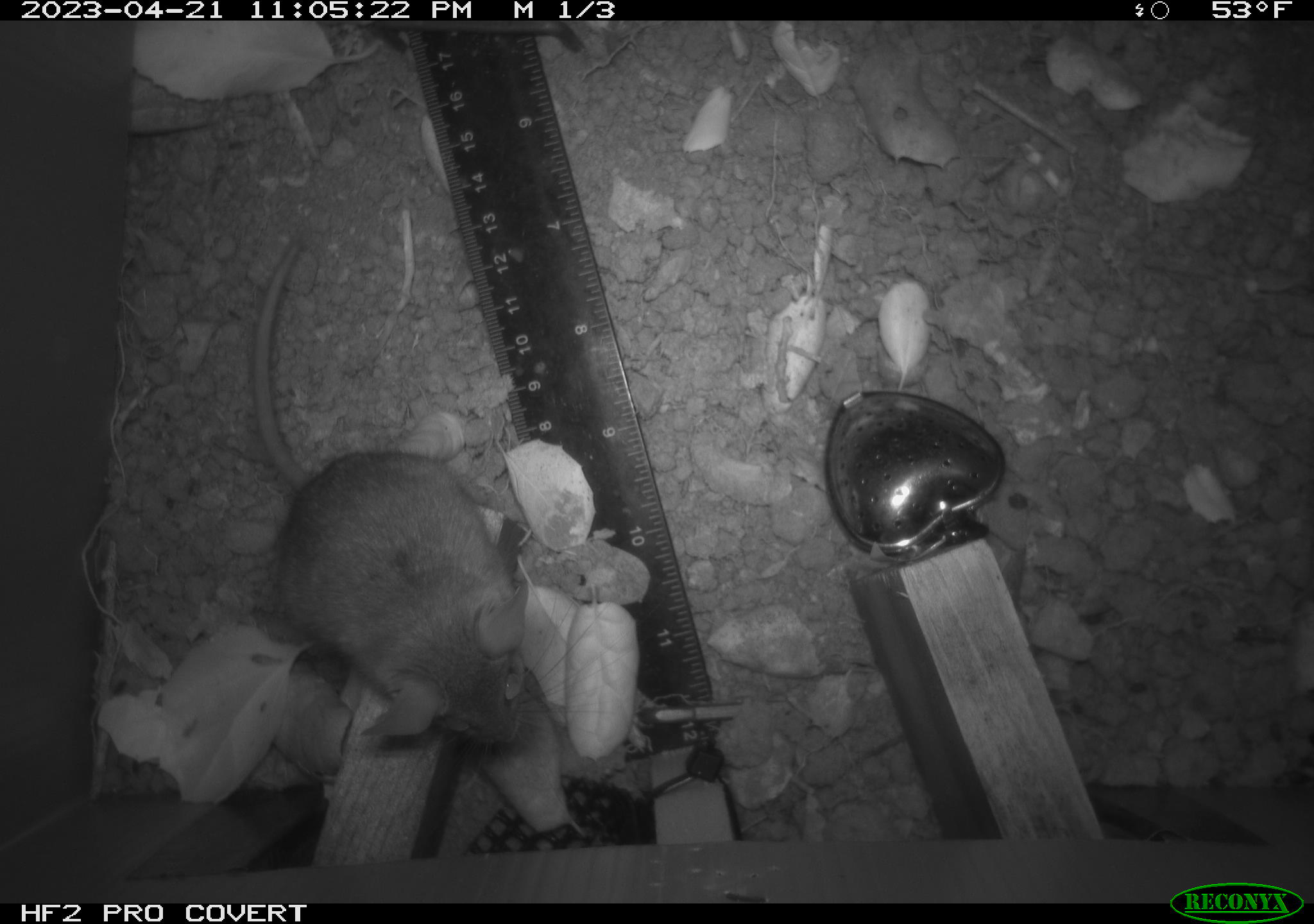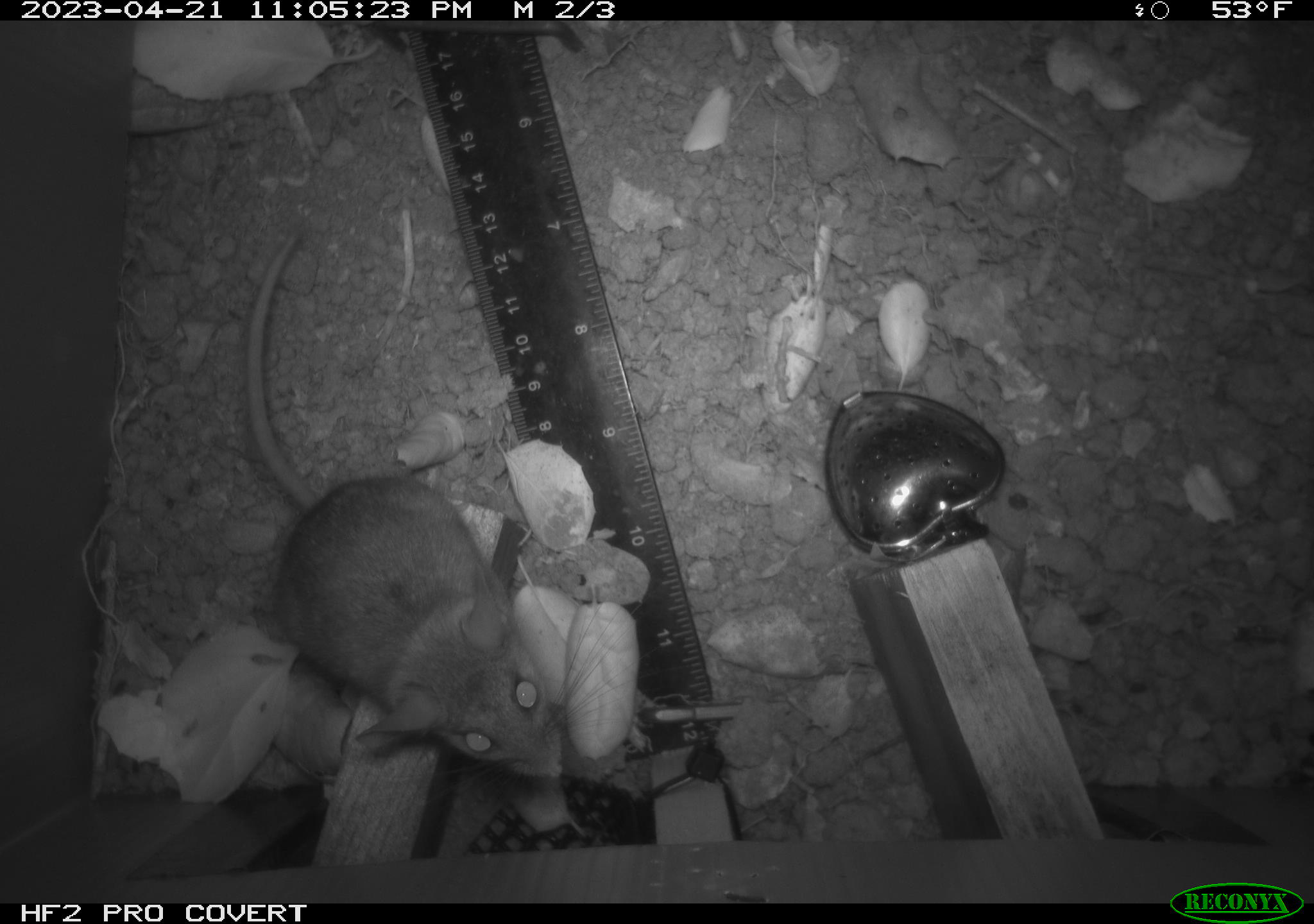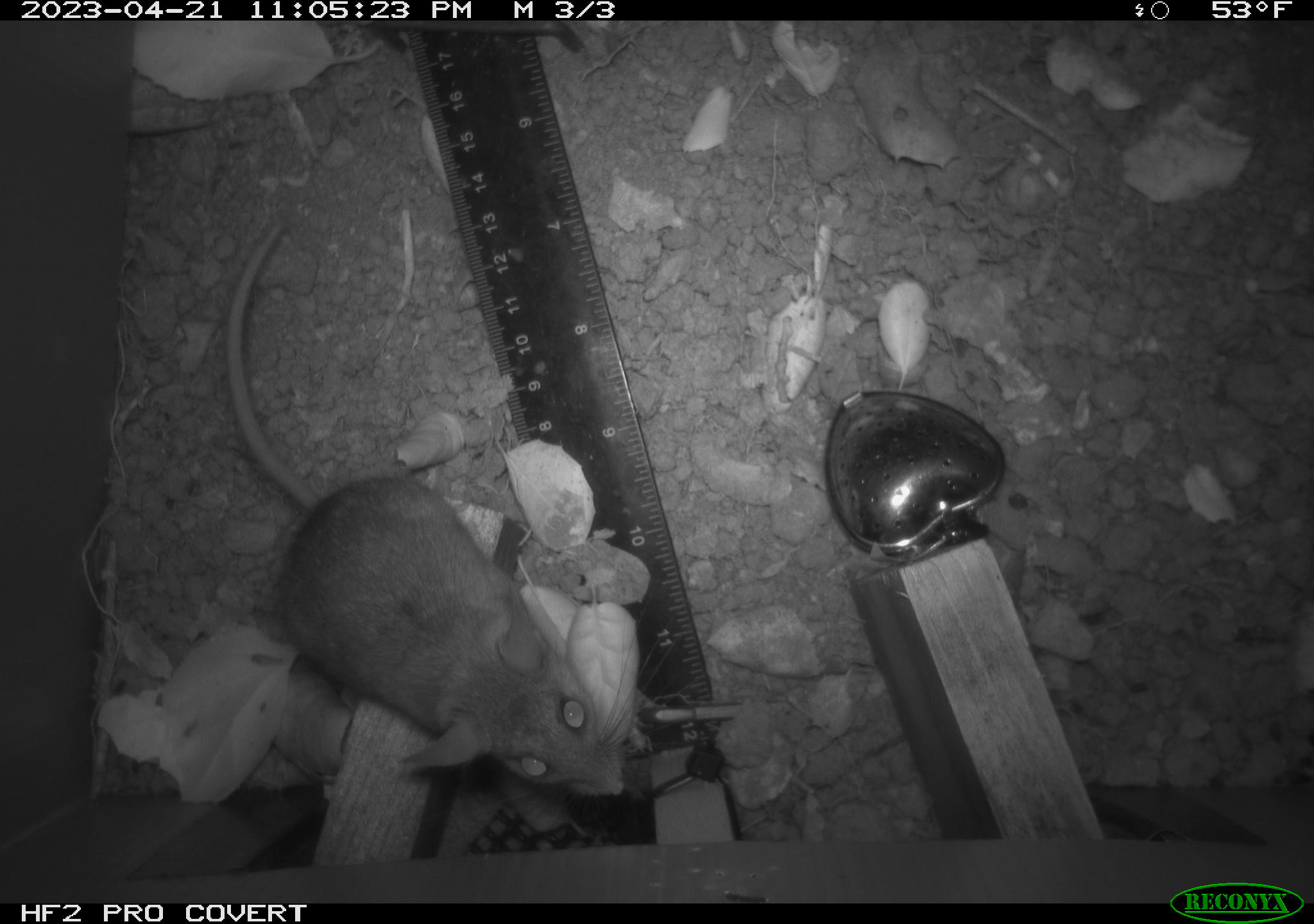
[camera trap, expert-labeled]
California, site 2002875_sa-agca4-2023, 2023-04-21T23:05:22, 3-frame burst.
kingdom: Animalia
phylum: Chordata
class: Mammalia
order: Rodentia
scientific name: Rodentia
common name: mouse species